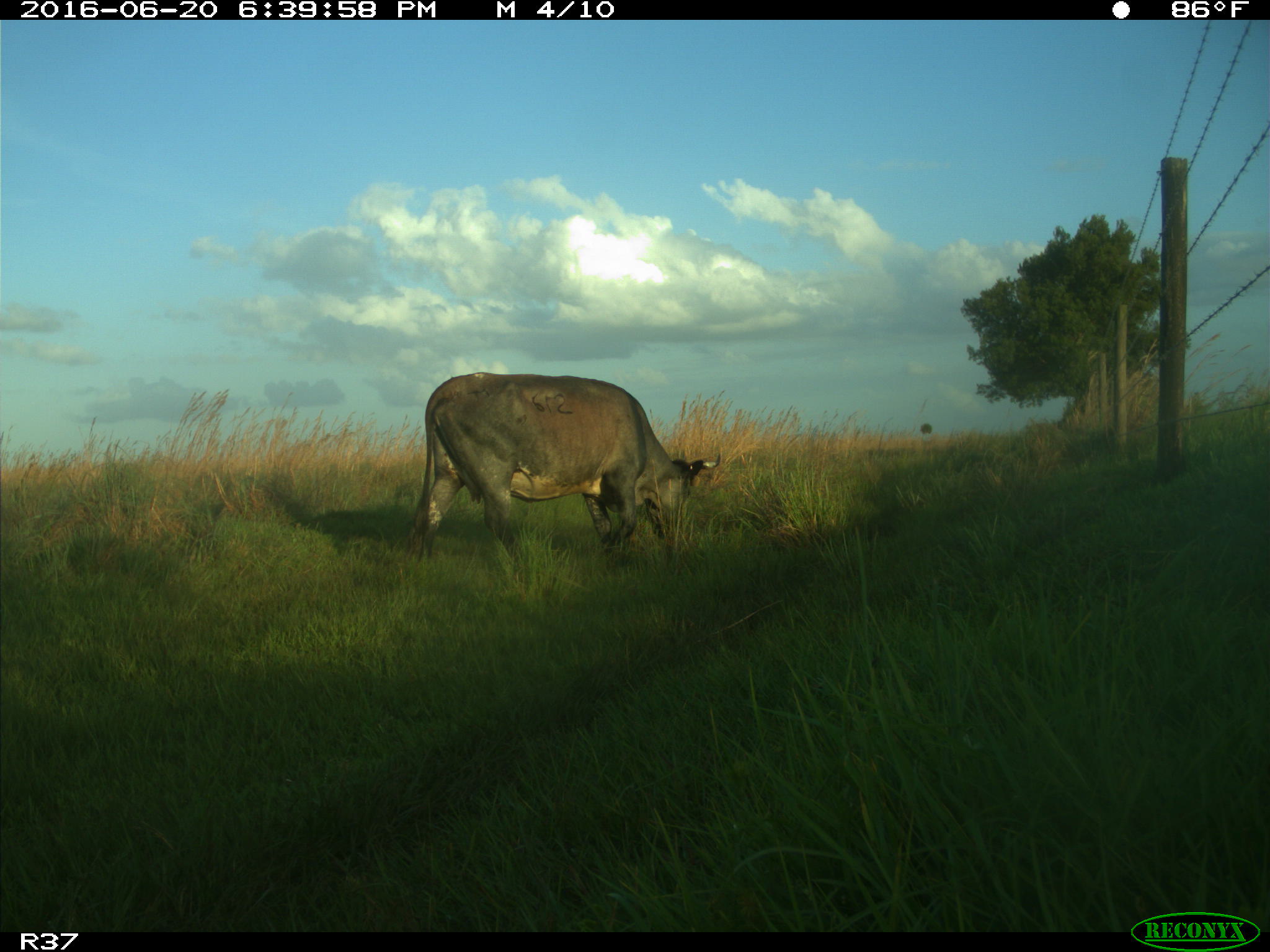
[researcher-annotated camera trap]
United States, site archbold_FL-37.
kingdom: Animalia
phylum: Chordata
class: Mammalia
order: Artiodactyla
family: Bovidae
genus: Bos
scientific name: Bos taurus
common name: domestic cow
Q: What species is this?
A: Bos taurus (domestic cow).